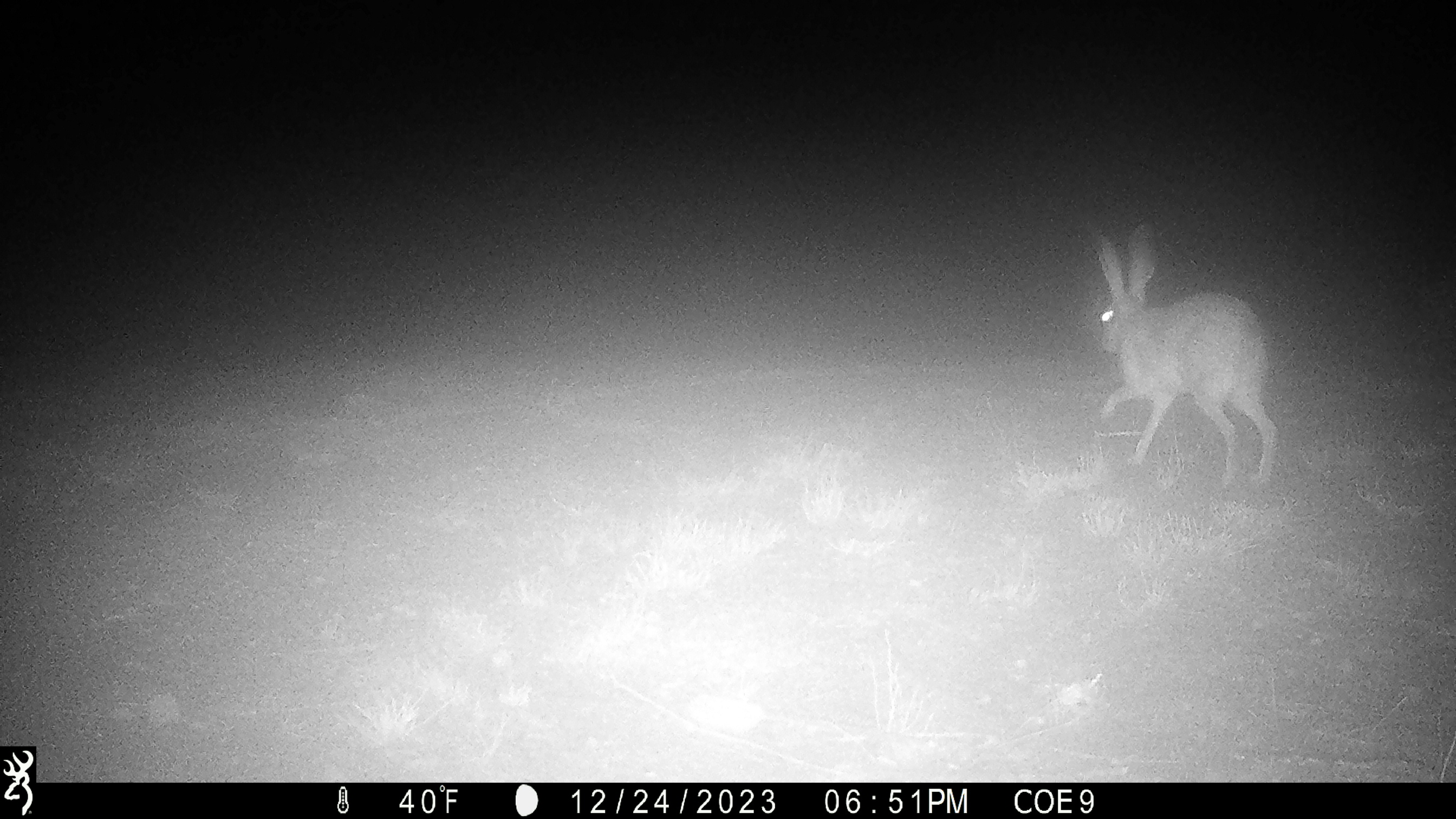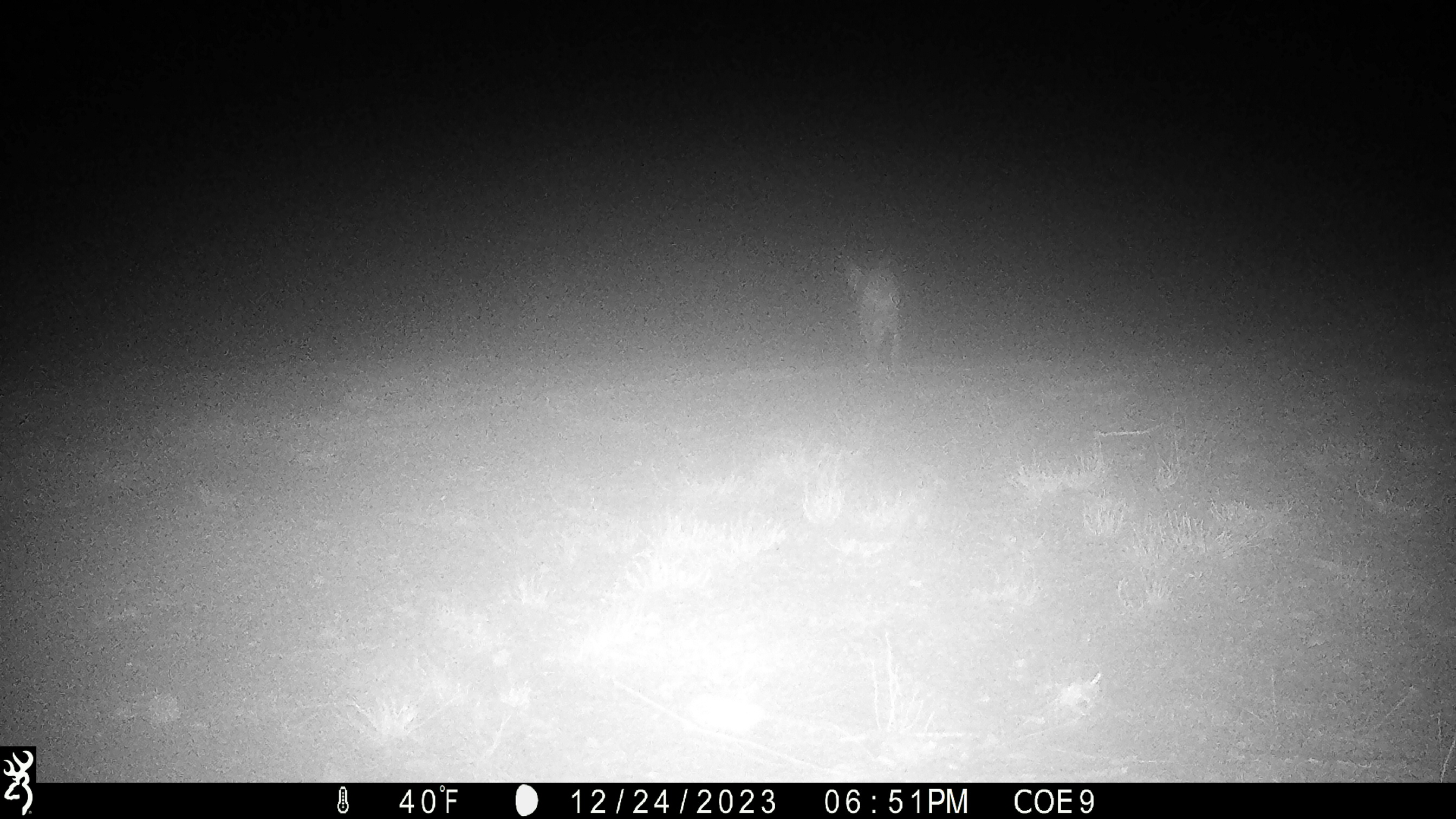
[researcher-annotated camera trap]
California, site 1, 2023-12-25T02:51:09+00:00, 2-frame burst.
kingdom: Animalia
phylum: Chordata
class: Mammalia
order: Lagomorpha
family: Leporidae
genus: Lepus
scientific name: Lepus californicus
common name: black-tailed jackrabbit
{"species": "black-tailed jackrabbit (Lepus californicus)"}